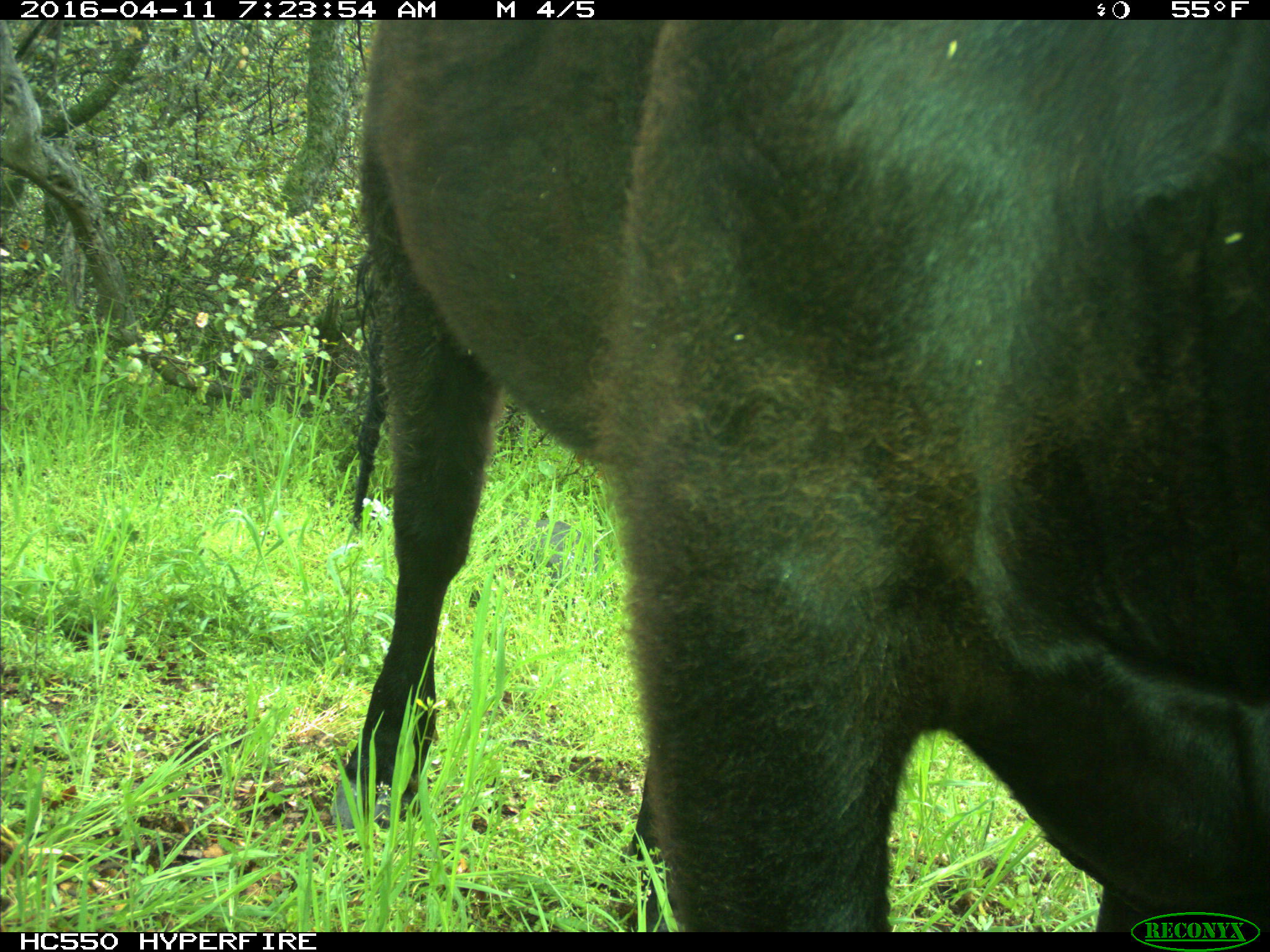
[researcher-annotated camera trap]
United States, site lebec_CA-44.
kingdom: Animalia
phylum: Chordata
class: Mammalia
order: Artiodactyla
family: Bovidae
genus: Bos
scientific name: Bos taurus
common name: domestic cow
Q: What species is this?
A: Bos taurus (domestic cow).